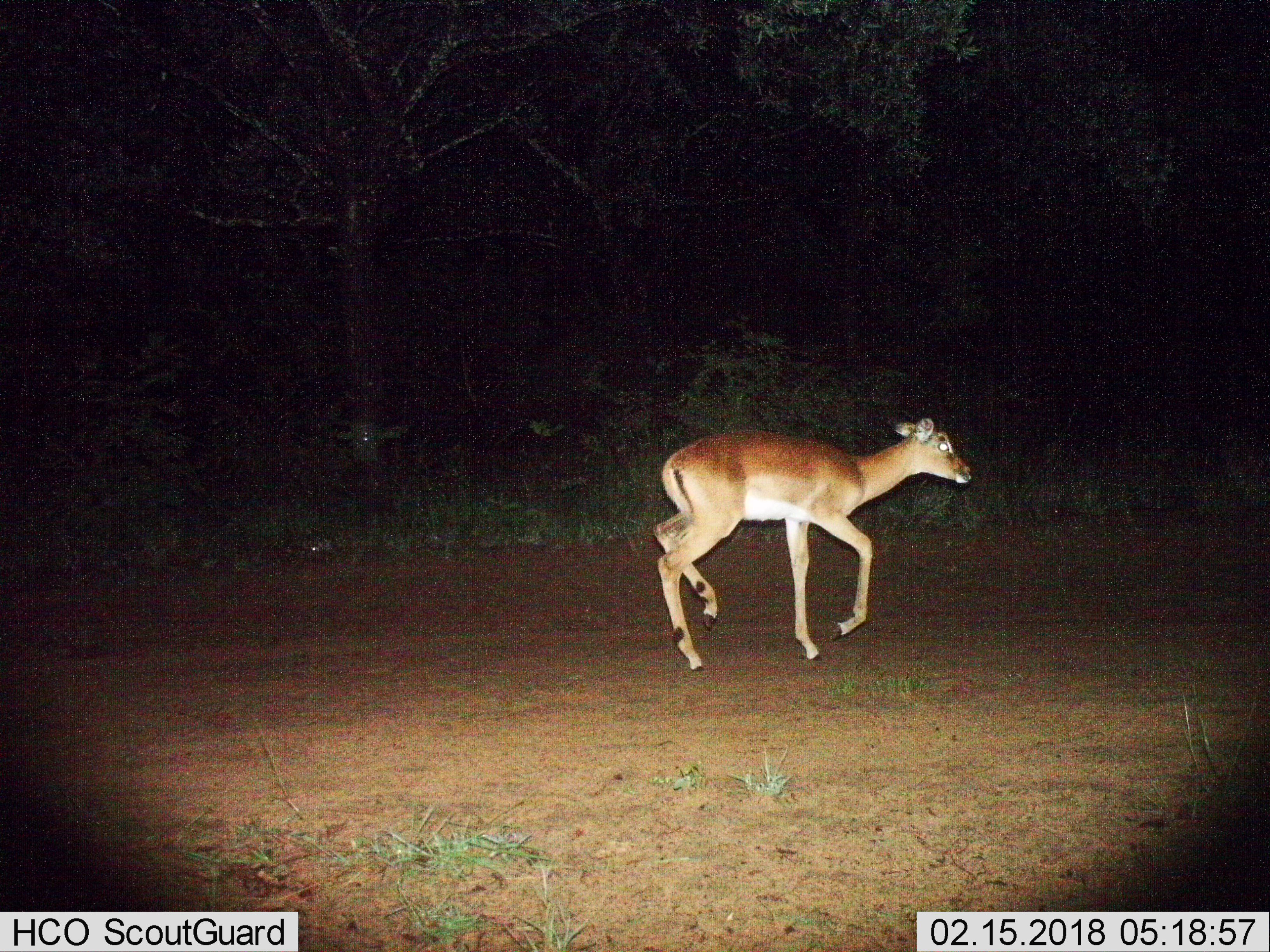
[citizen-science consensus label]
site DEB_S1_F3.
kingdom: Animalia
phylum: Chordata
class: Mammalia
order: Artiodactyla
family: Bovidae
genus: Aepyceros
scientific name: Aepyceros melampus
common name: impala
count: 1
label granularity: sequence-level